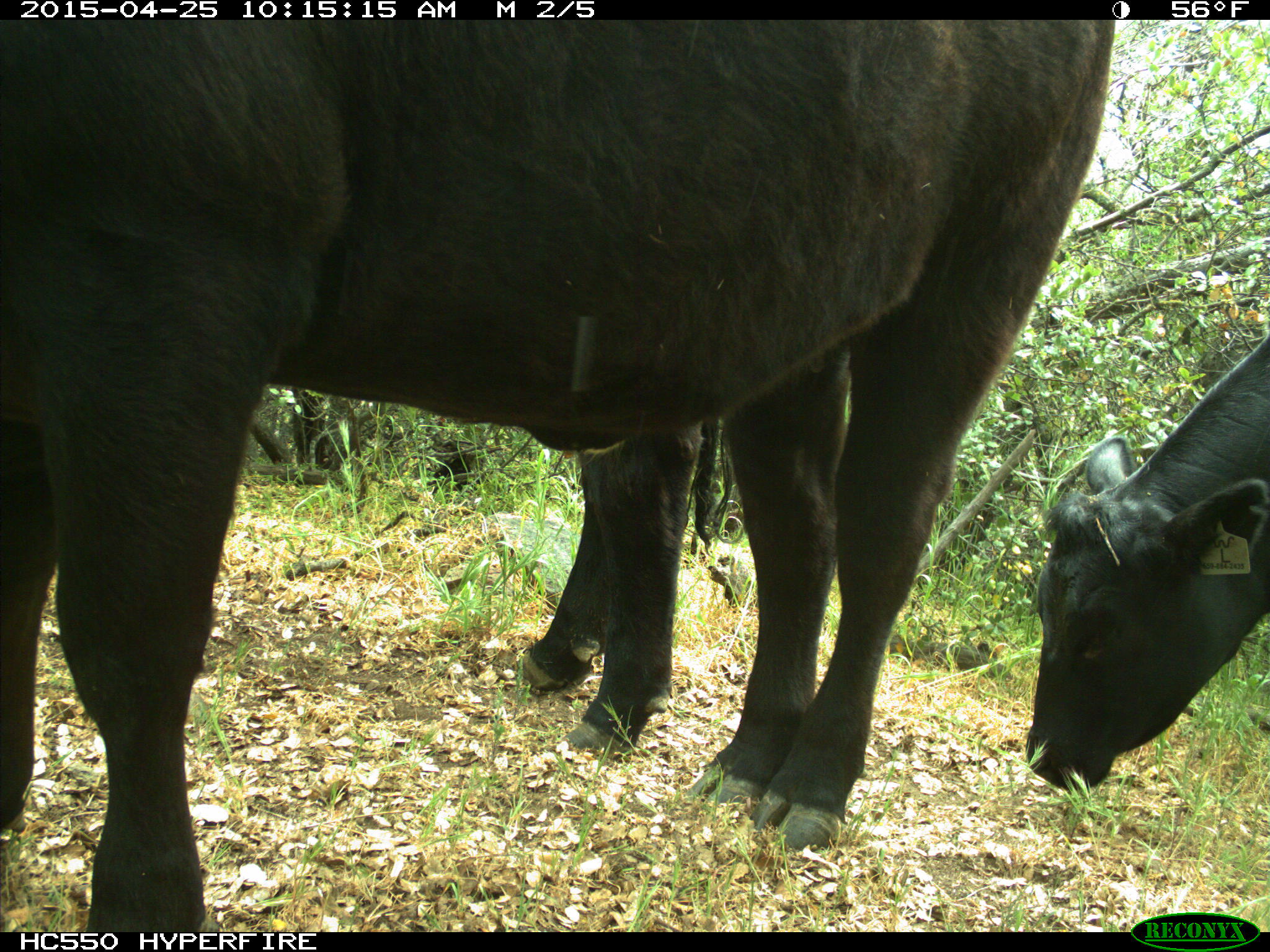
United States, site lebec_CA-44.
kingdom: Animalia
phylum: Chordata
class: Mammalia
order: Artiodactyla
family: Suidae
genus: Sus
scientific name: Sus scrofa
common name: wild boar